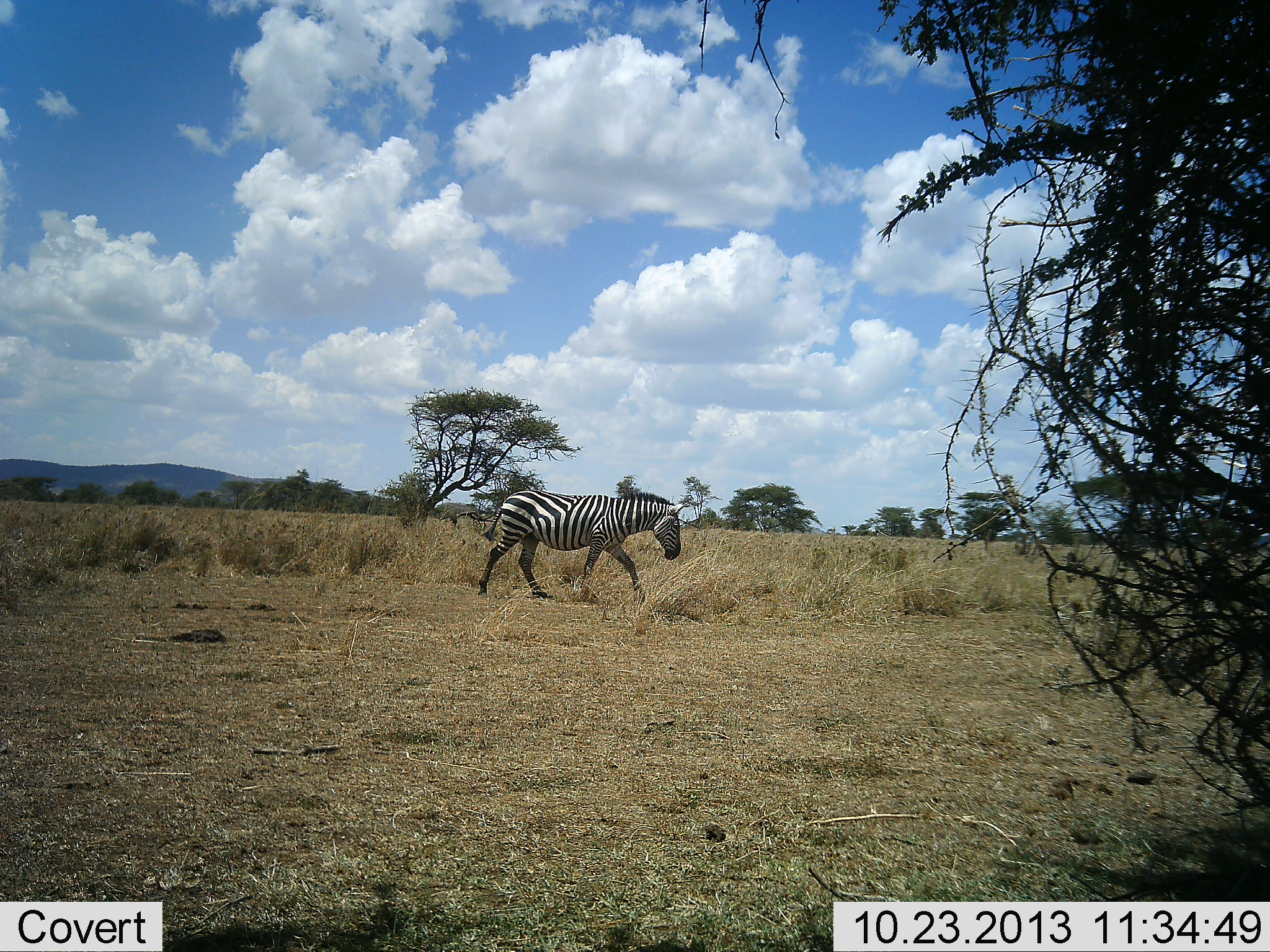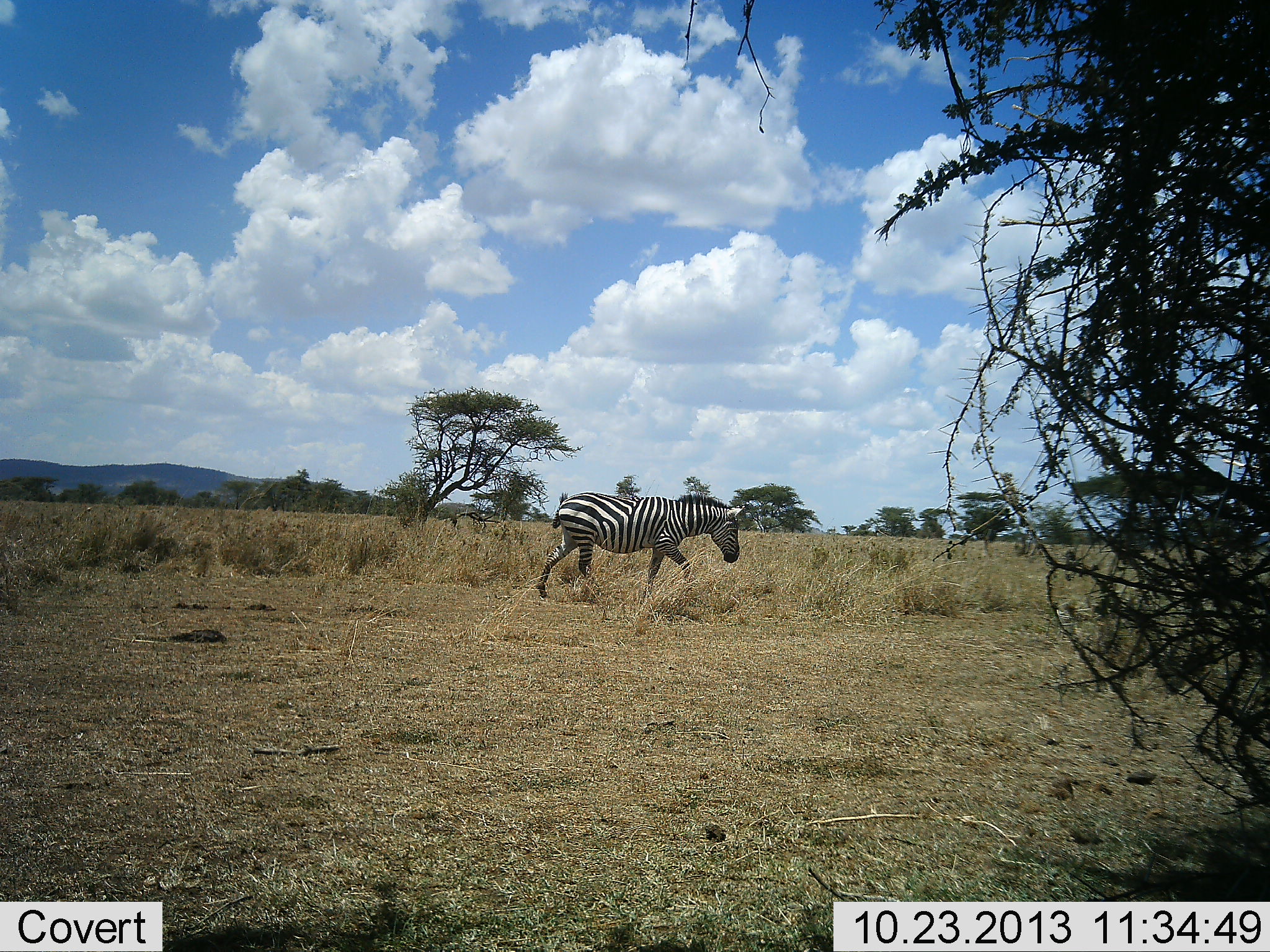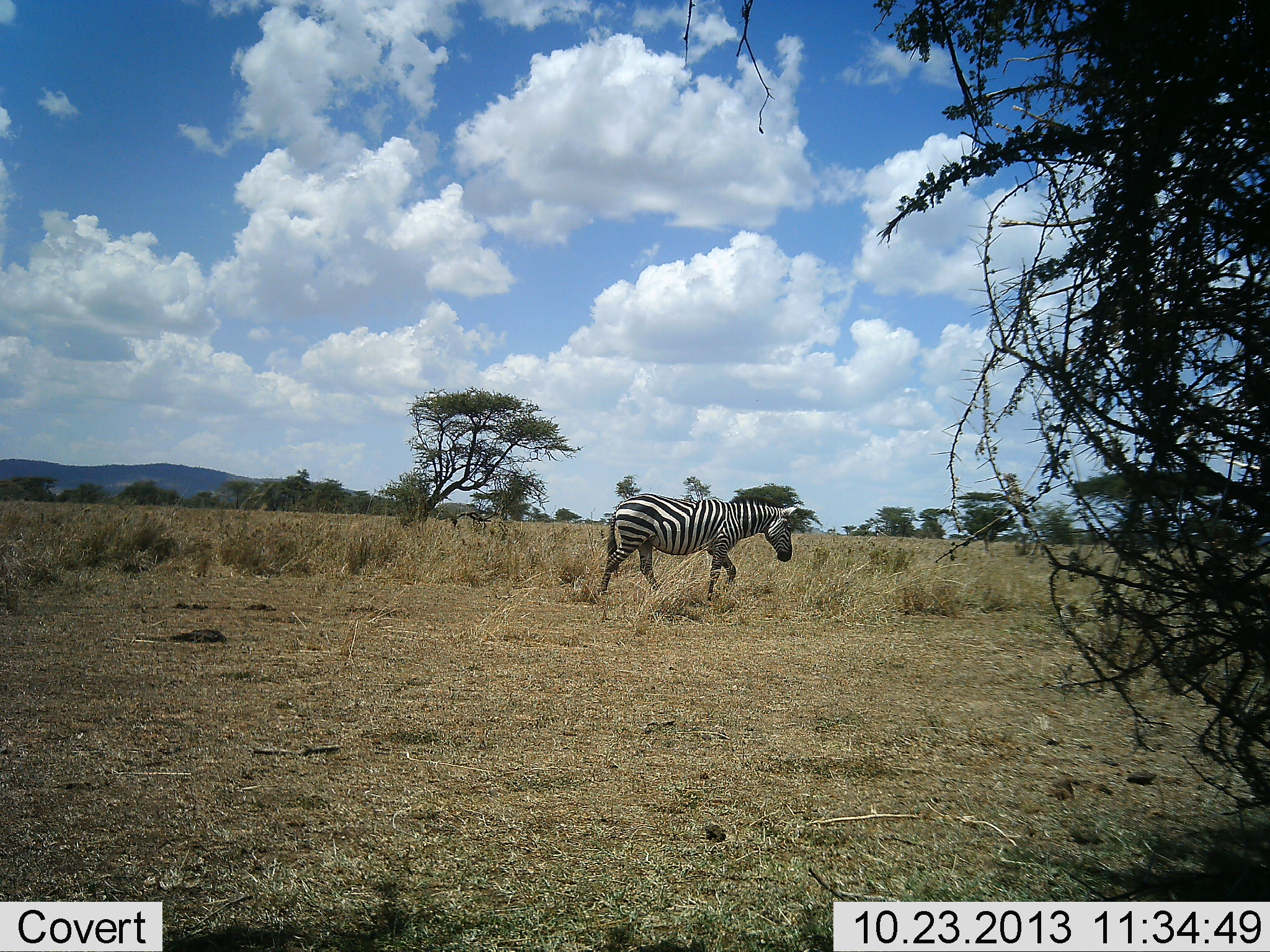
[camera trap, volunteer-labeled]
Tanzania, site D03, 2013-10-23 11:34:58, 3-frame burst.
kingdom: Animalia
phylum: Chordata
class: Mammalia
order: Perissodactyla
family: Equidae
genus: Equus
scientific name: Equus quagga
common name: plains zebra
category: zebra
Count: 1.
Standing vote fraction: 0%.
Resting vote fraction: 0%.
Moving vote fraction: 100%.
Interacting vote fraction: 0%.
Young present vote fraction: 0%.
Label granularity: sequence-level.